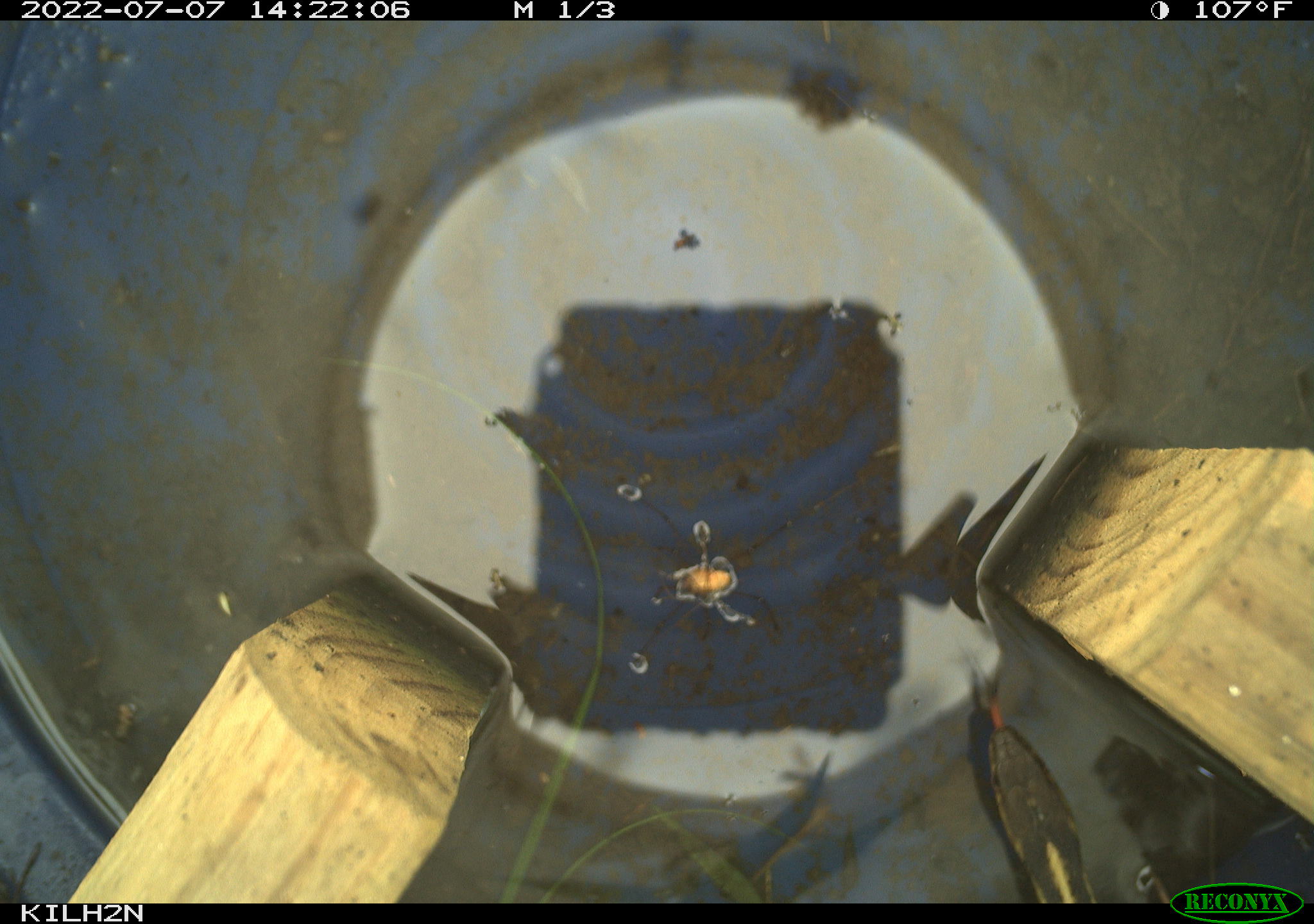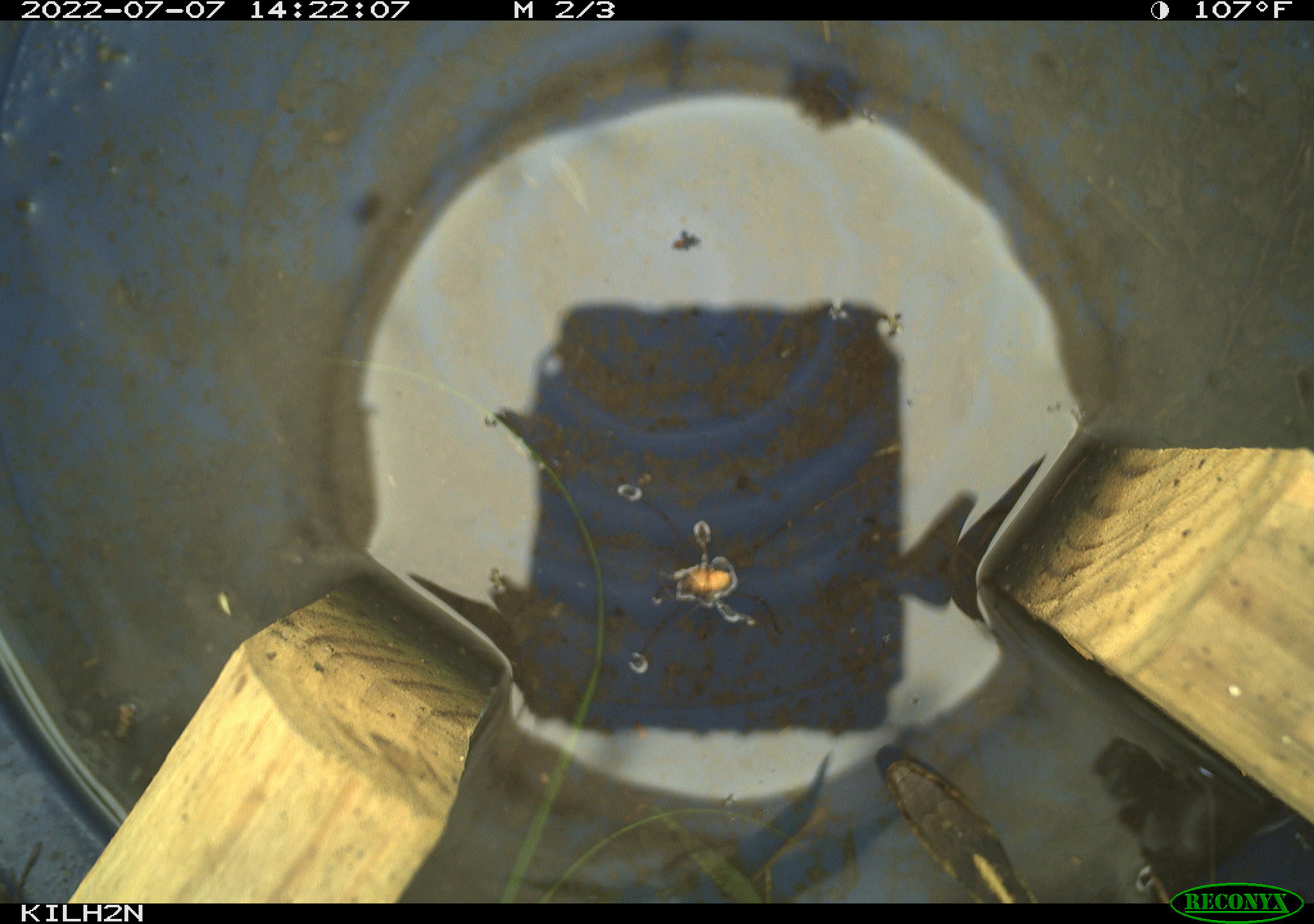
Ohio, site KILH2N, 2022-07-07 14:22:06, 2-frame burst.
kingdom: Animalia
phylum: Chordata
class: Reptilia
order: Squamata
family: Colubridae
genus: Thamnophis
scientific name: Thamnophis sirtalis sirtalis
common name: eastern gartersnake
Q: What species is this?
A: Eastern gartersnake (Thamnophis sirtalis sirtalis).